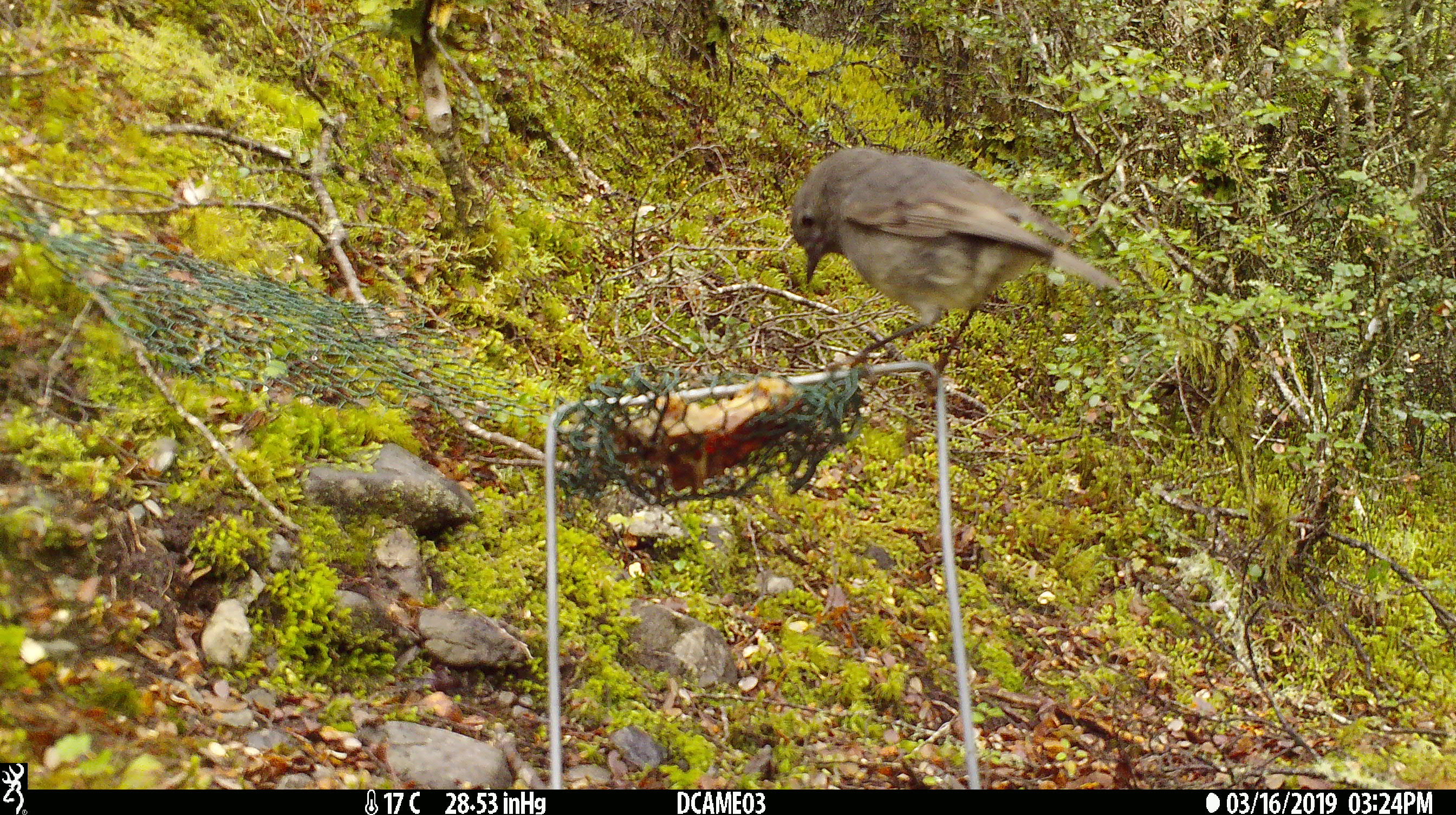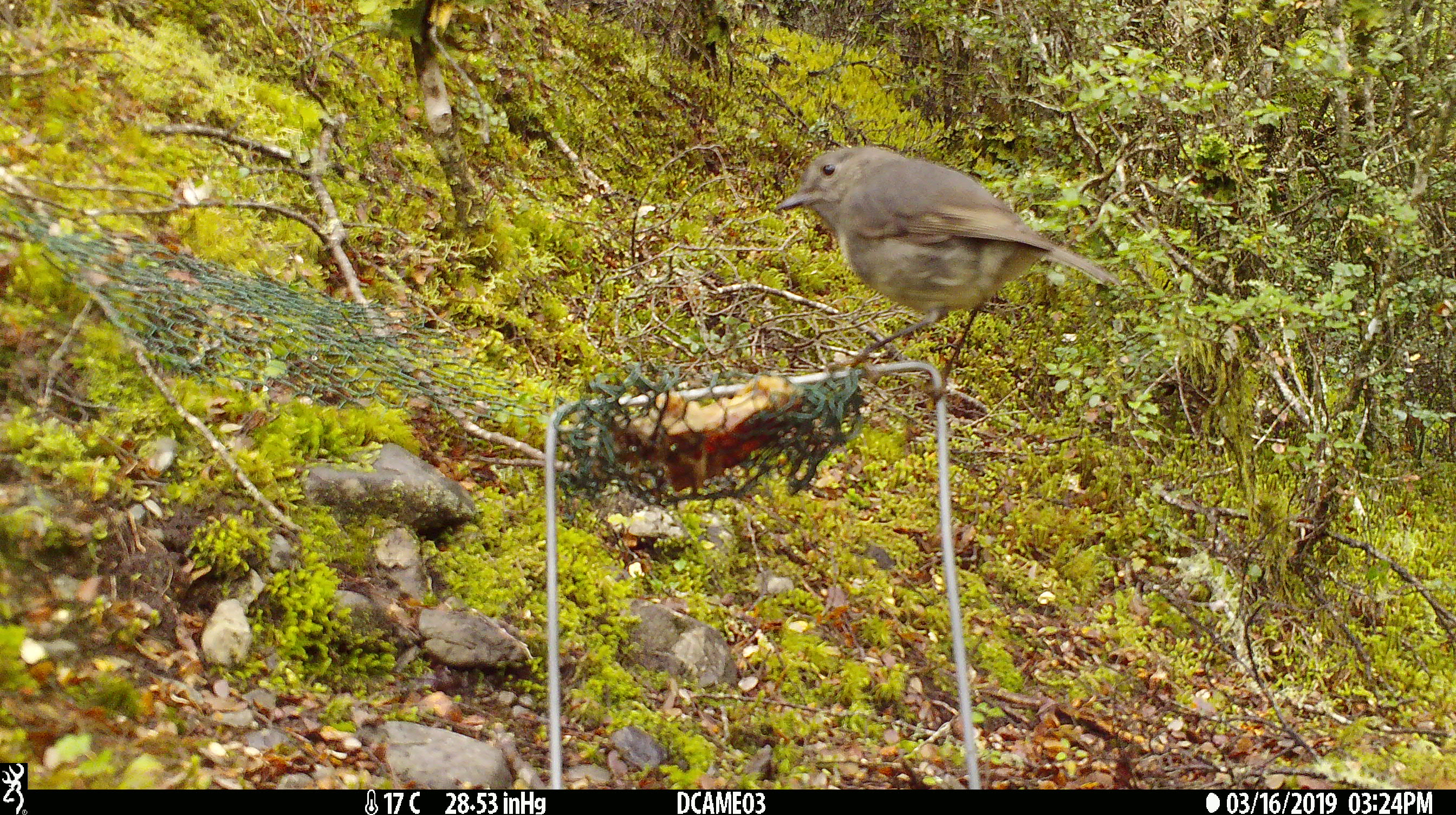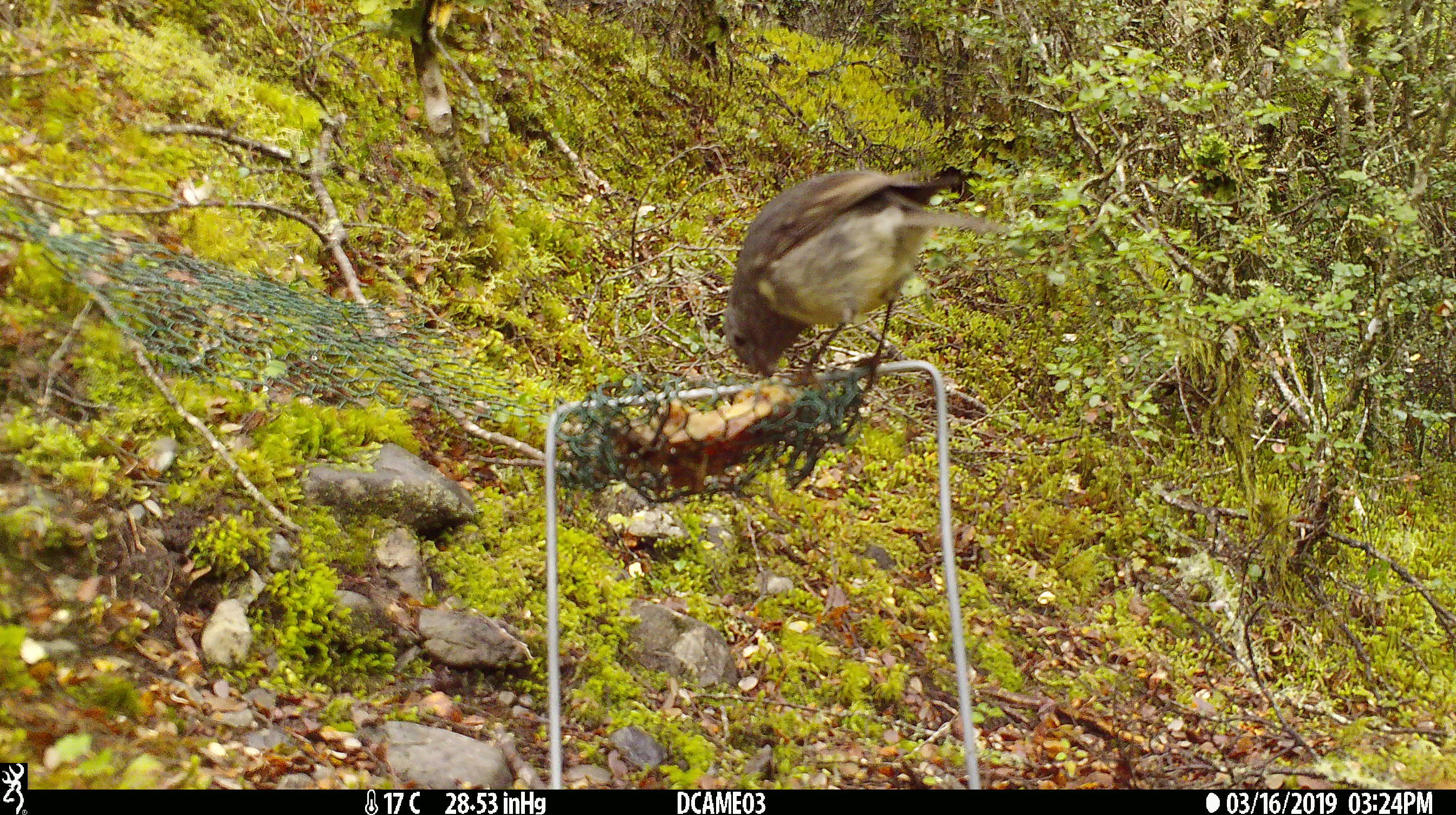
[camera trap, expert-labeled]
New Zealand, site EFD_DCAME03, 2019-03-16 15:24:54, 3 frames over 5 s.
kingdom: Animalia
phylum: Chordata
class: Aves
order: Passeriformes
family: Petroicidae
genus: Petroica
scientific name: Petroica australis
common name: new zealand robin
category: robin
Robin (new zealand robin) (Petroica australis).